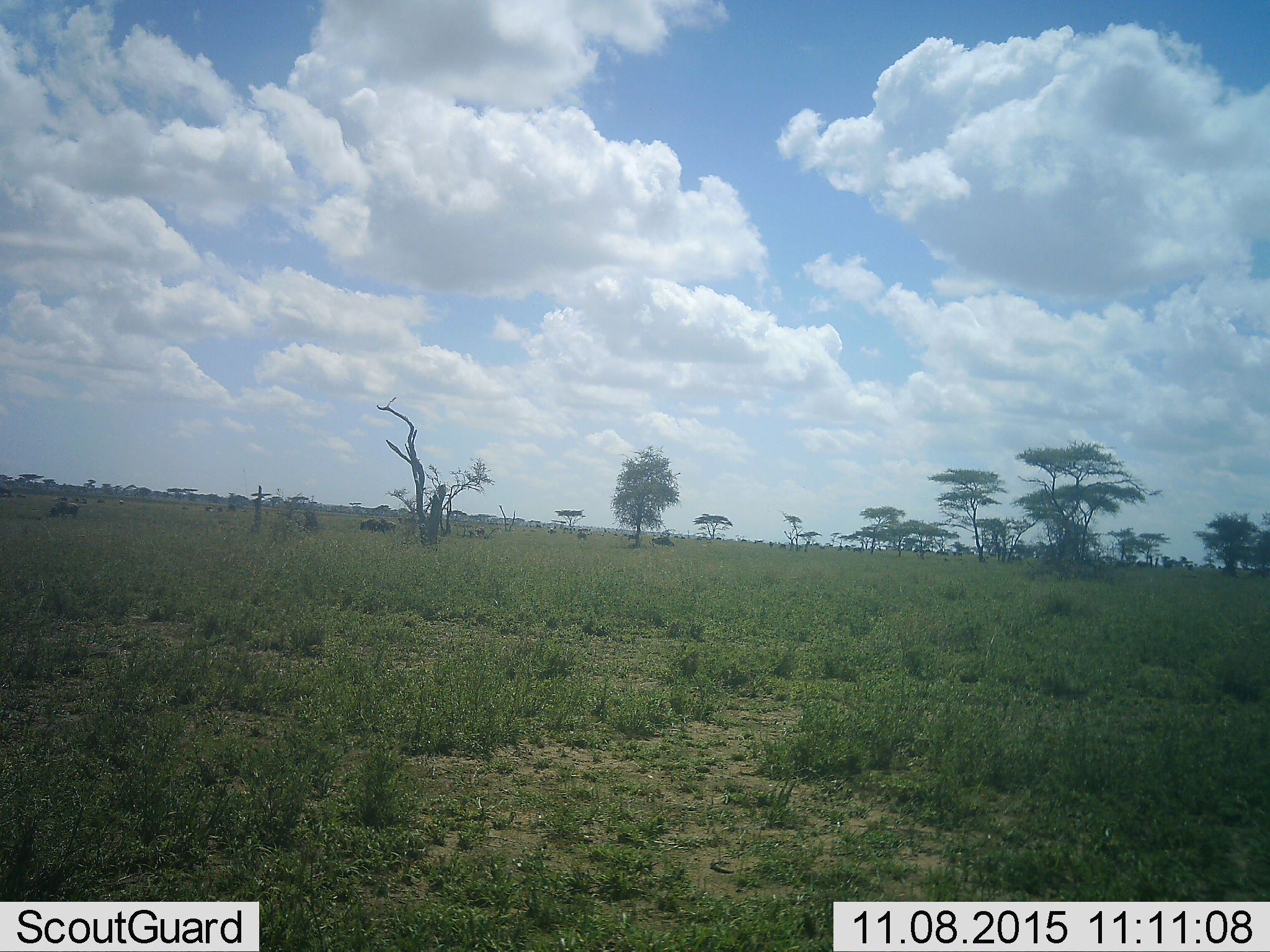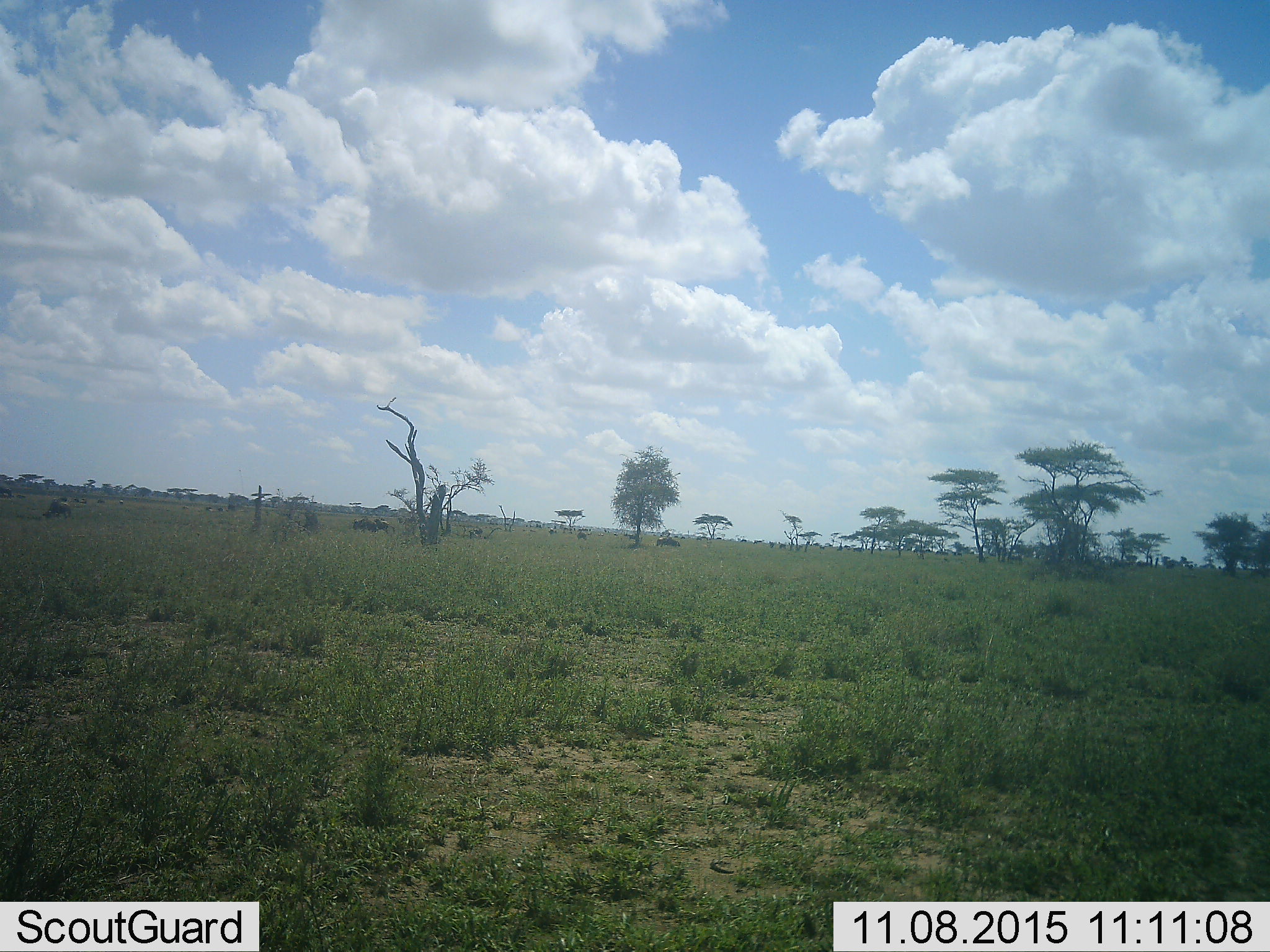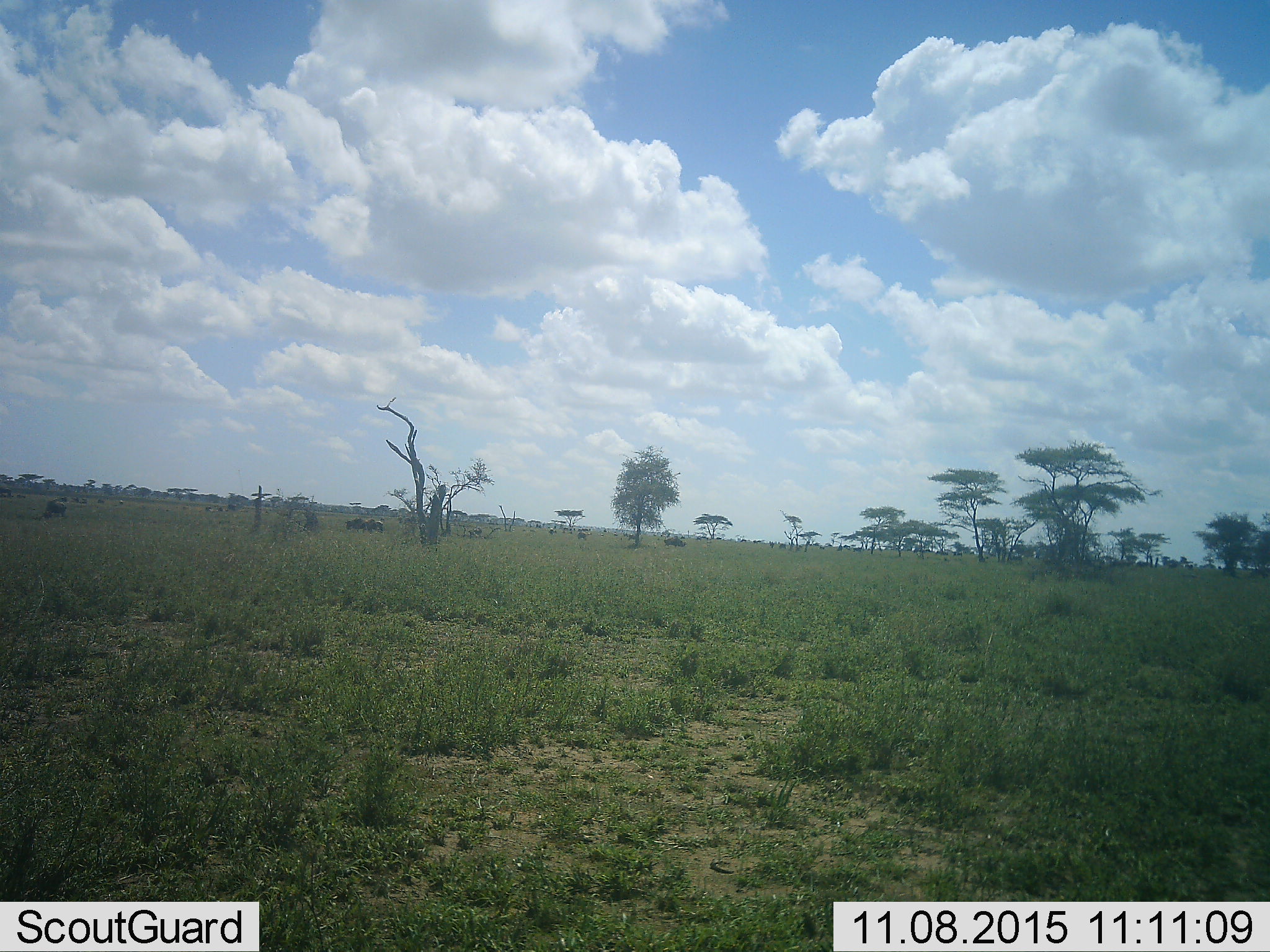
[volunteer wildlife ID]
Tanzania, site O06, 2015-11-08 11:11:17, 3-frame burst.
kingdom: Animalia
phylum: Chordata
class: Mammalia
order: Artiodactyla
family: Bovidae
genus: Connochaetes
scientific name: Connochaetes taurinus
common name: blue wildebeest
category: wildebeest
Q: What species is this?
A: Wildebeest (blue wildebeest) (Connochaetes taurinus).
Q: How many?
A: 11-50.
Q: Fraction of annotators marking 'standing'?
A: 50%.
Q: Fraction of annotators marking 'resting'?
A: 0%.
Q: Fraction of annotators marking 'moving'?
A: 67%.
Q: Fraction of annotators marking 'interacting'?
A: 0%.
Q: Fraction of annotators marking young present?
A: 0%.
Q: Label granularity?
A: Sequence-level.